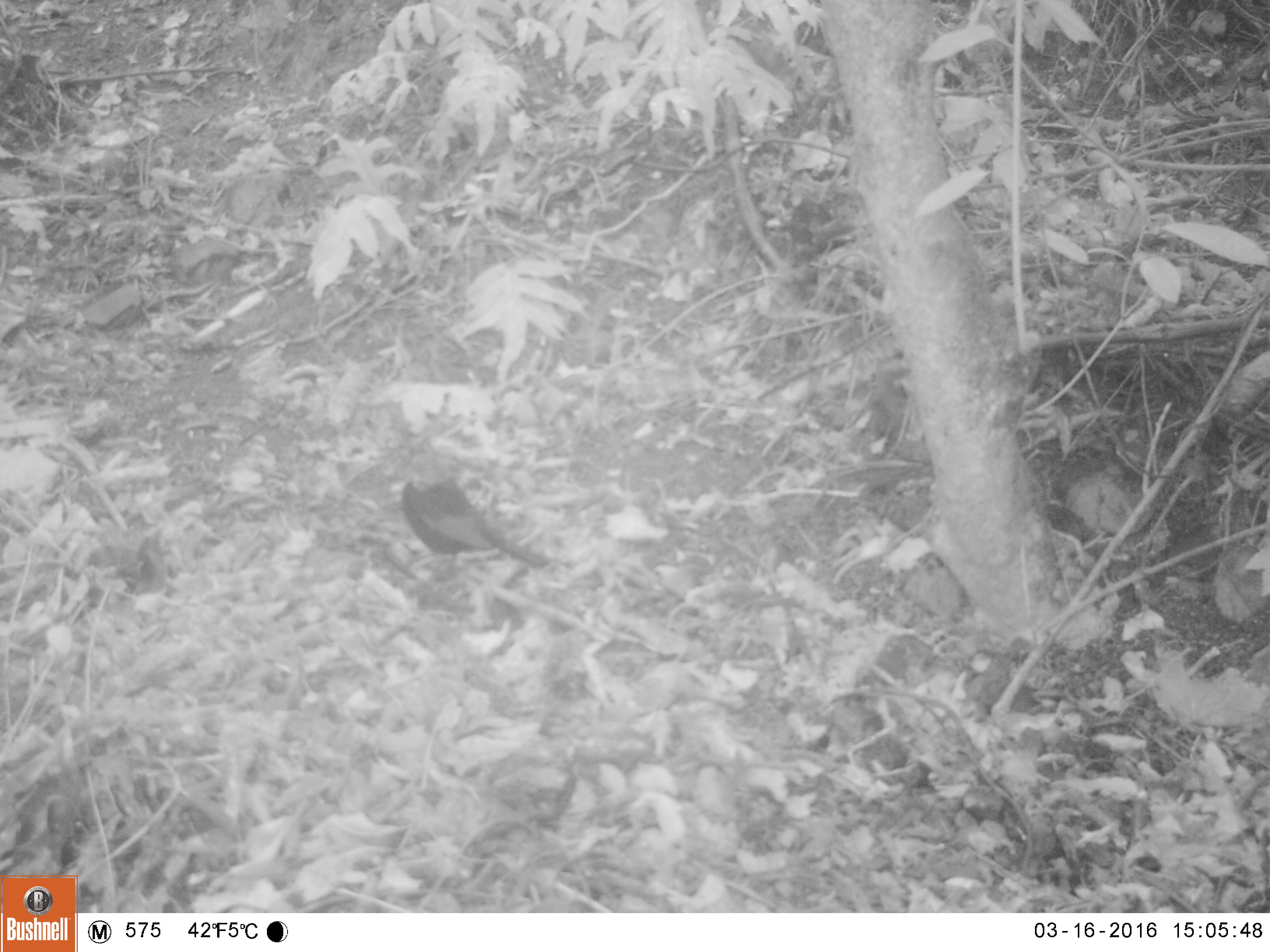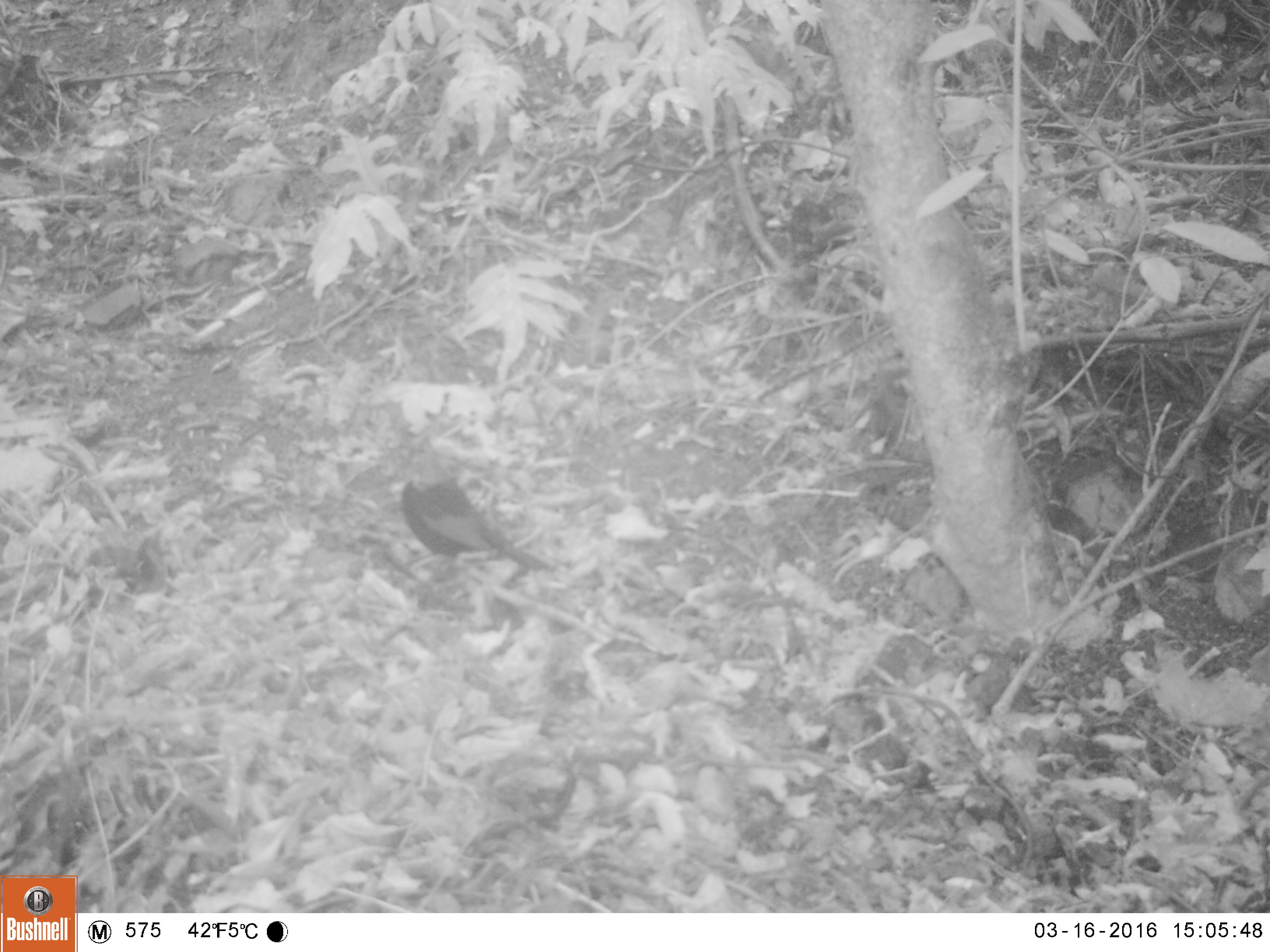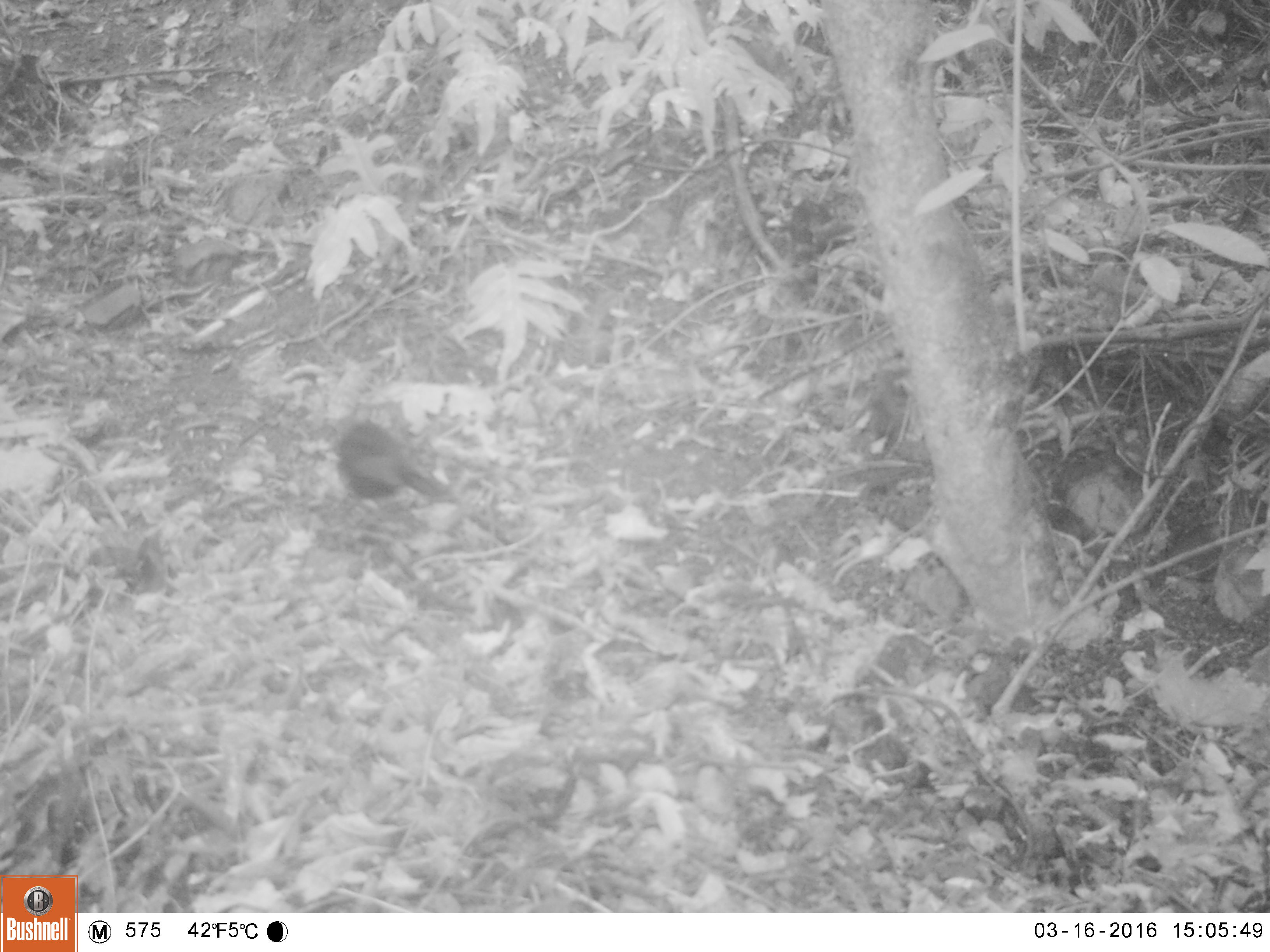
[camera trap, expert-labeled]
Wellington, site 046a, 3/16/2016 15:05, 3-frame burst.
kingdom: Animalia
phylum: Chordata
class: Aves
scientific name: Aves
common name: bird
Bird (Aves).